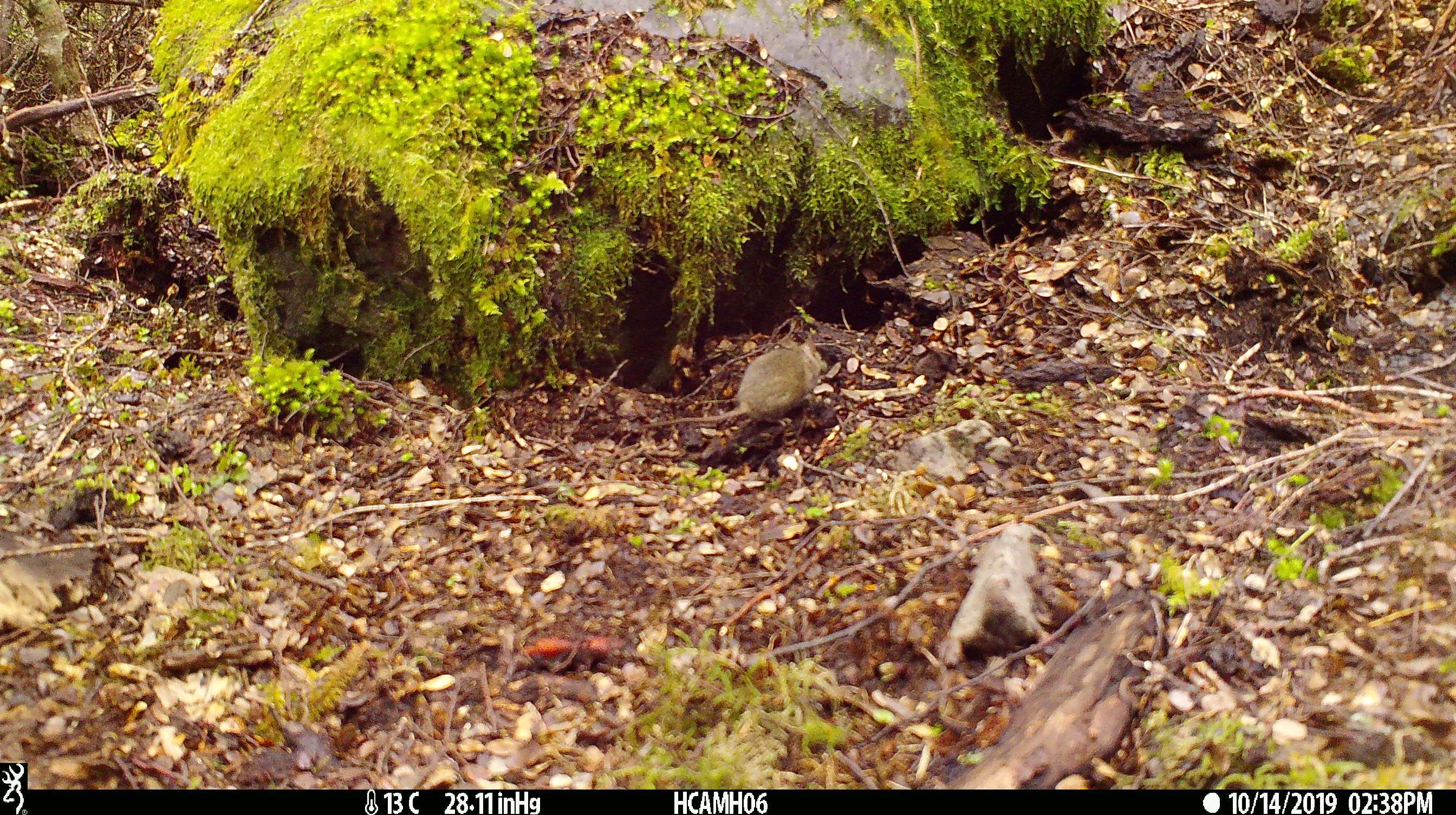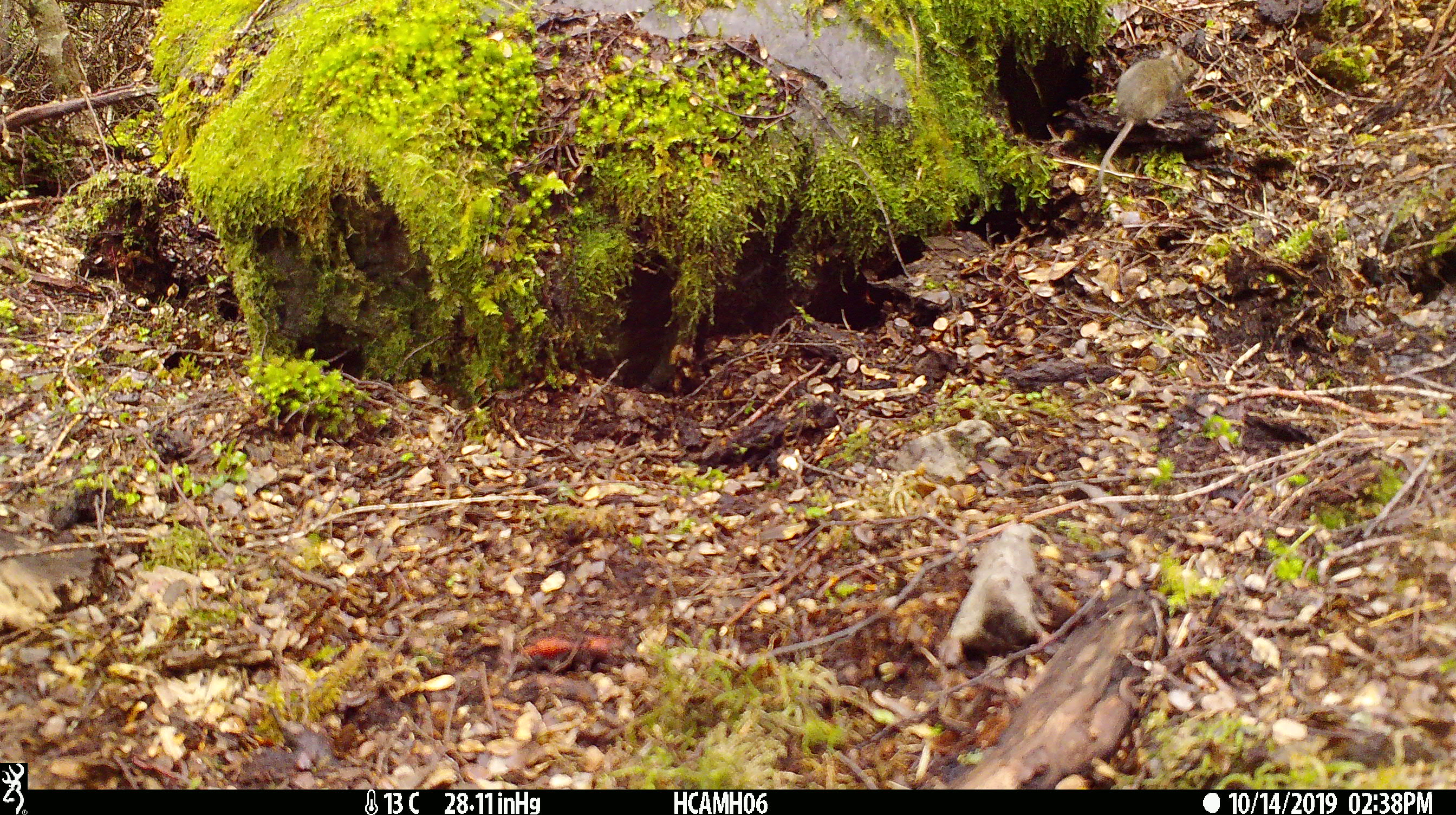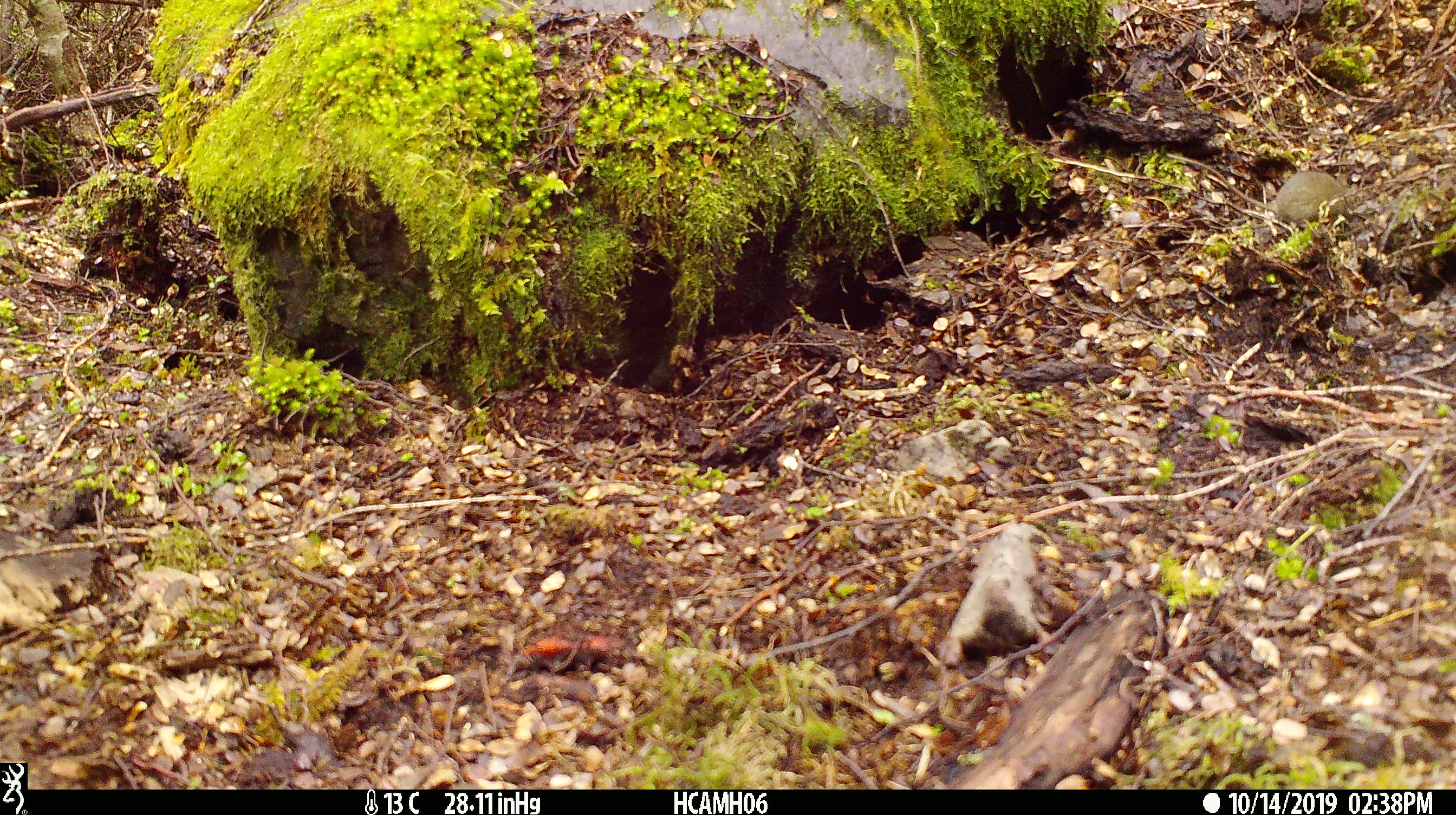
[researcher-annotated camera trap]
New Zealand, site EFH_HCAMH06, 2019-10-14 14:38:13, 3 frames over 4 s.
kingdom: Animalia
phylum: Chordata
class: Mammalia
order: Rodentia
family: Muridae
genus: Mus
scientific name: Mus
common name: mouse